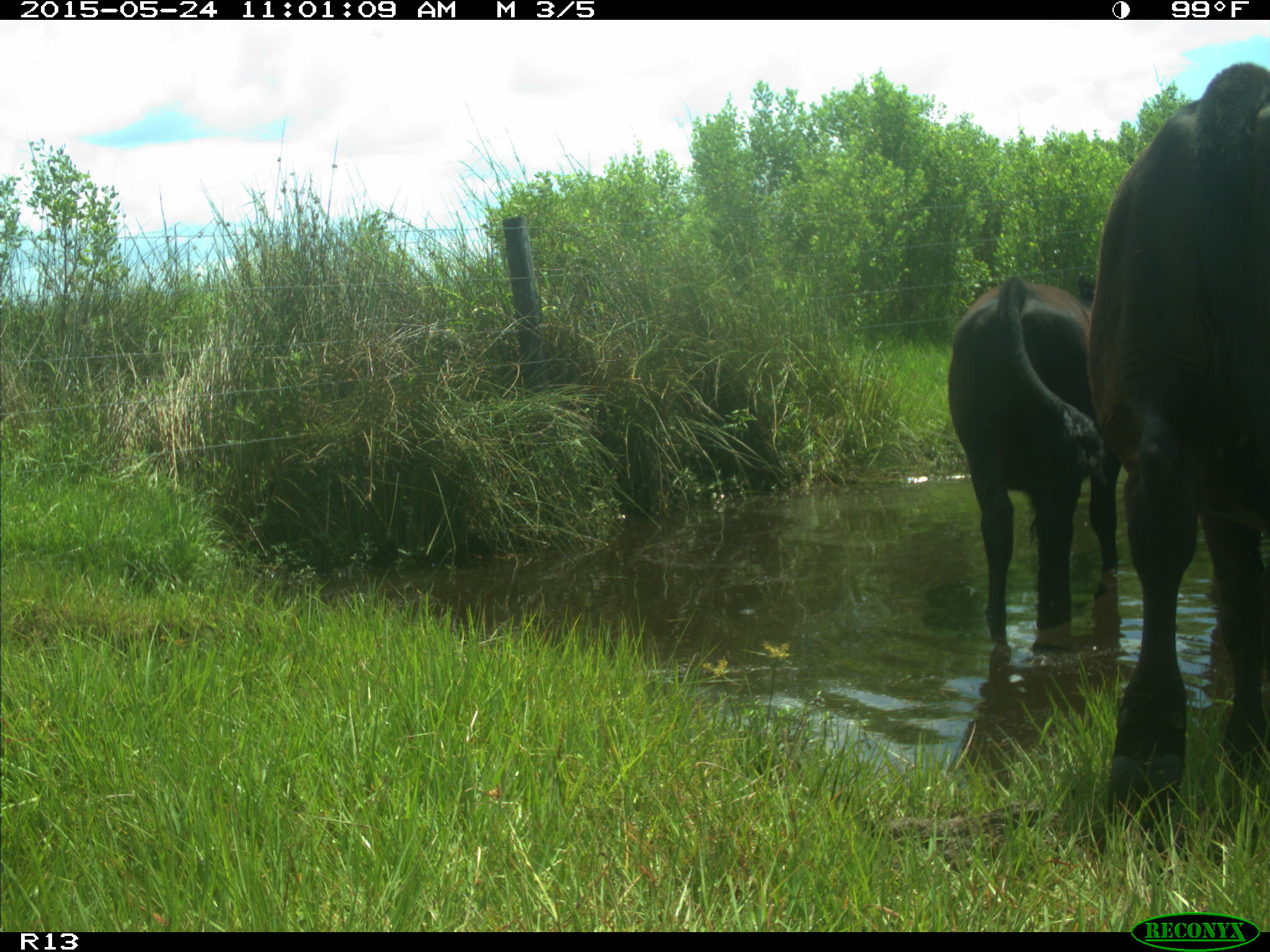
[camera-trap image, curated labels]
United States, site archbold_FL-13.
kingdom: Animalia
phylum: Chordata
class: Mammalia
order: Artiodactyla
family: Bovidae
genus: Bos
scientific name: Bos taurus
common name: domestic cow